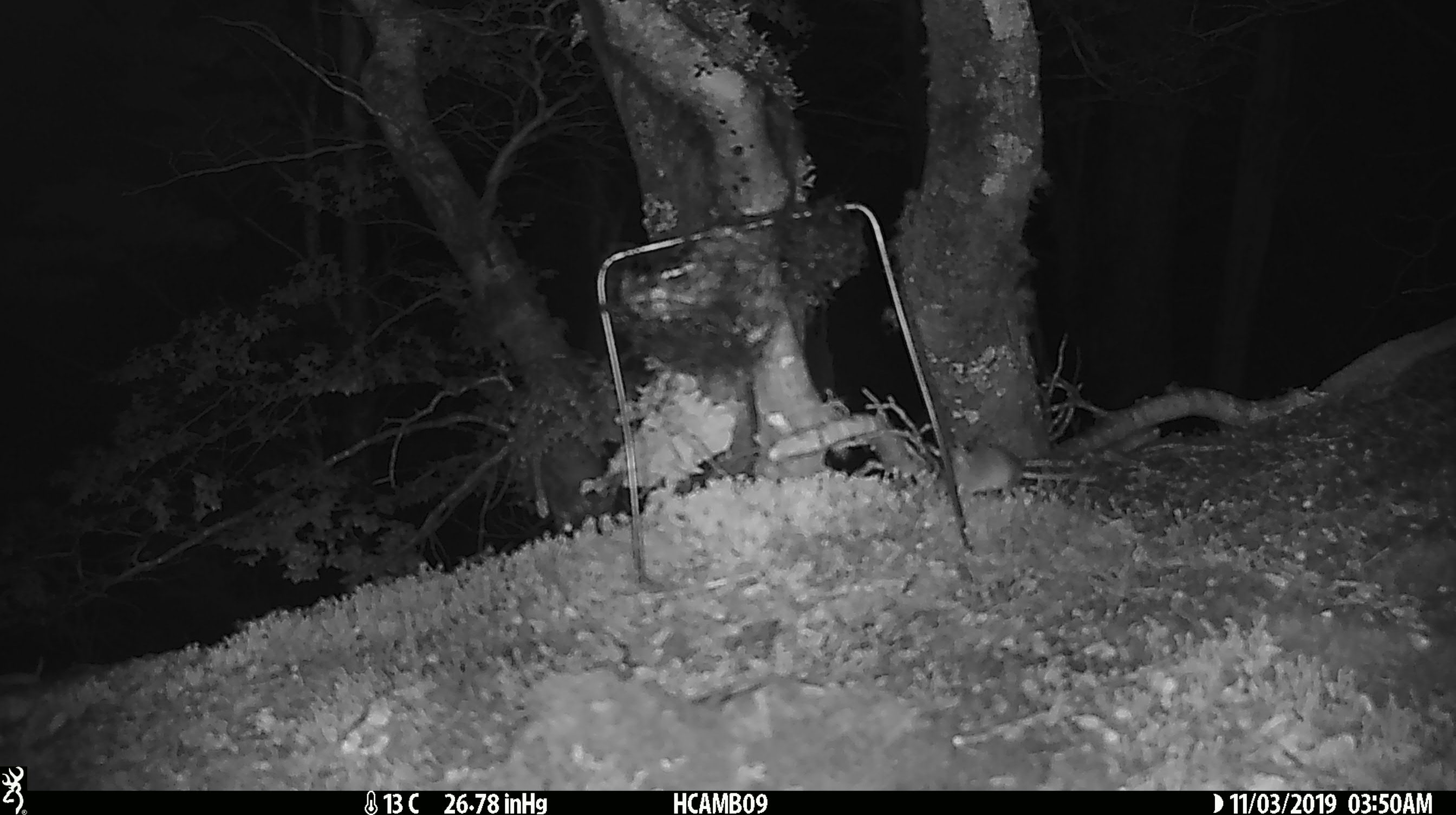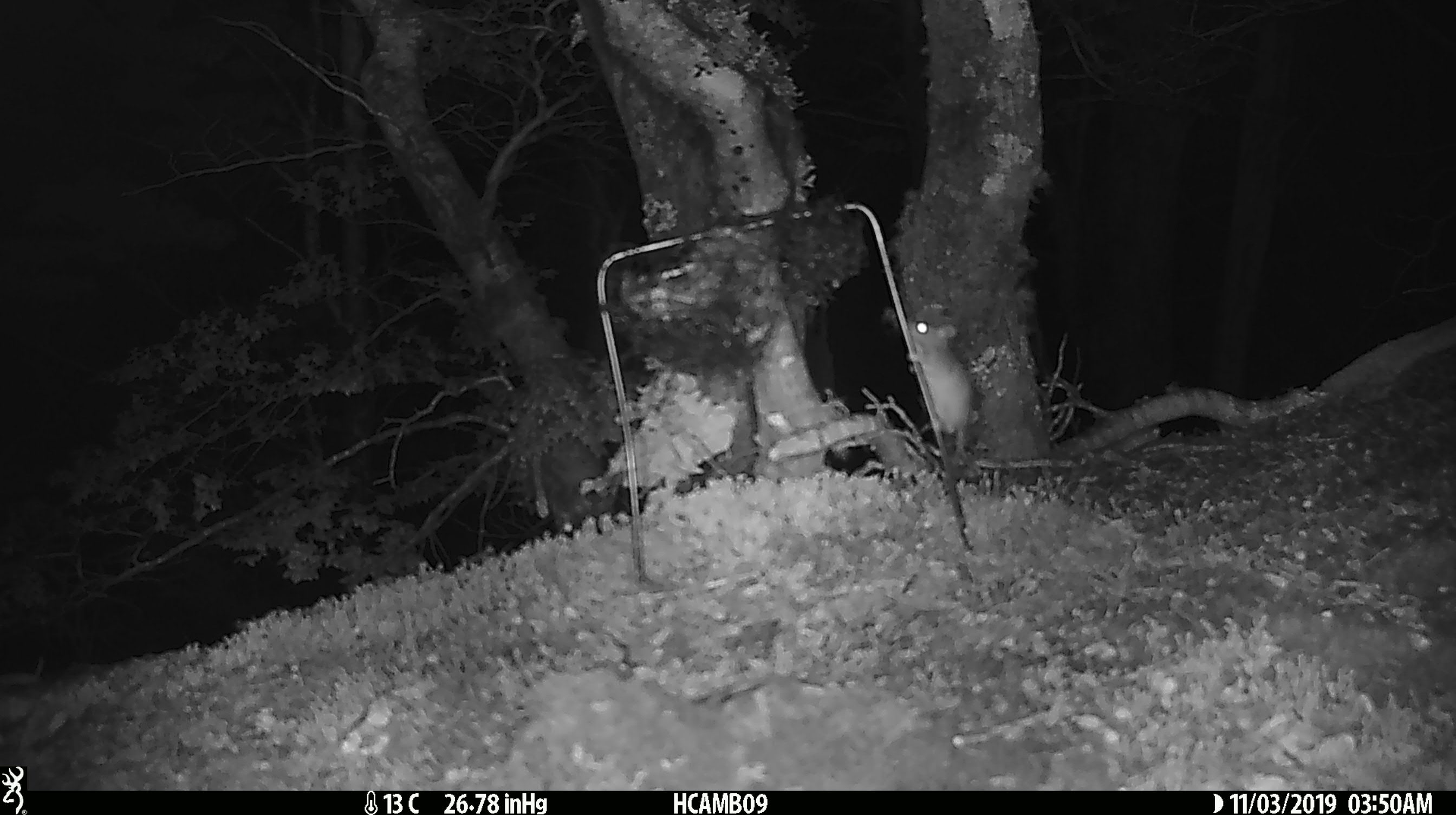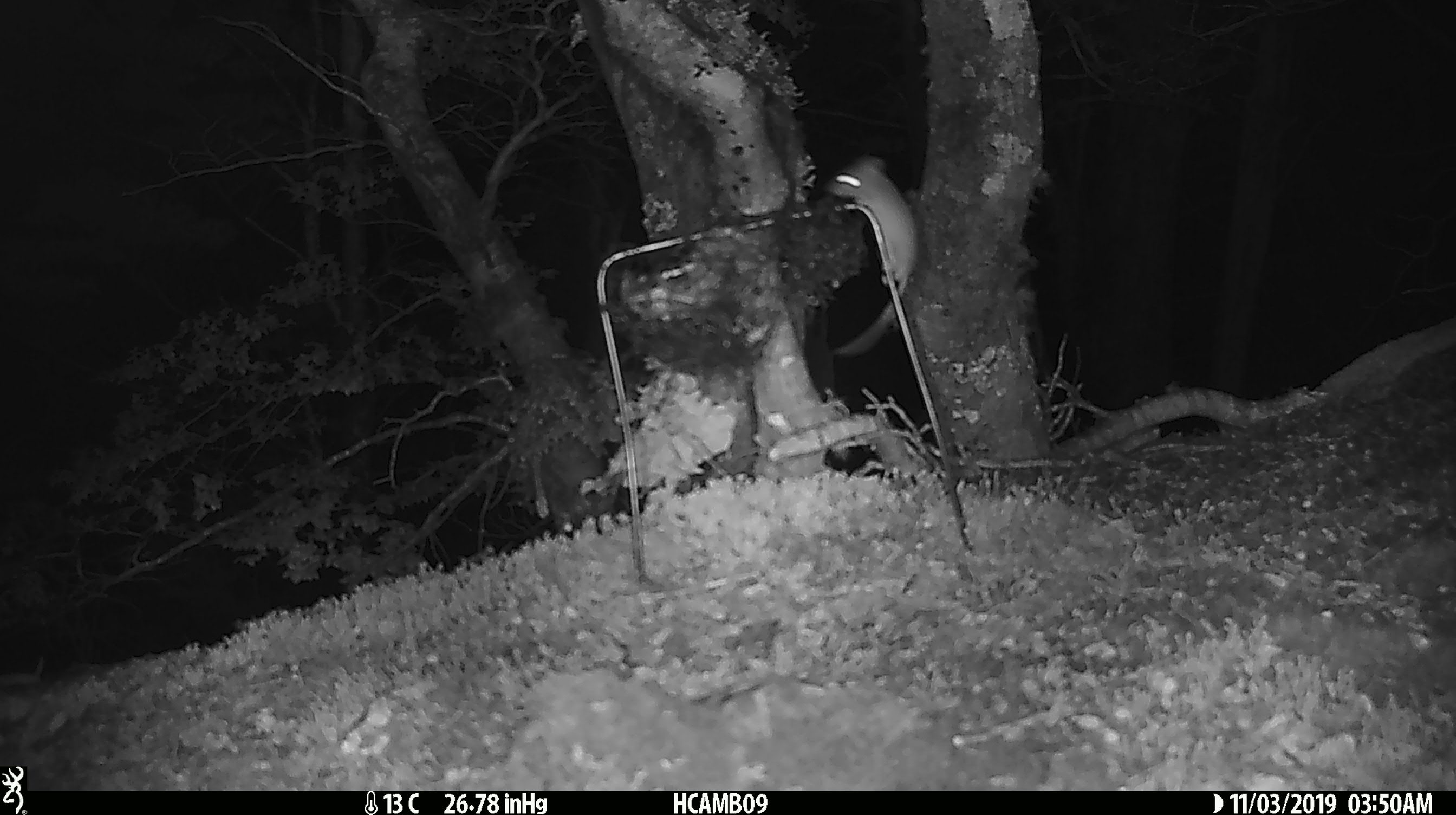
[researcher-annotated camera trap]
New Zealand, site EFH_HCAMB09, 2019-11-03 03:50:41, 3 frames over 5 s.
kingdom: Animalia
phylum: Chordata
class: Mammalia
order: Rodentia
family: Muridae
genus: Mus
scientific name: Mus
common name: mouse